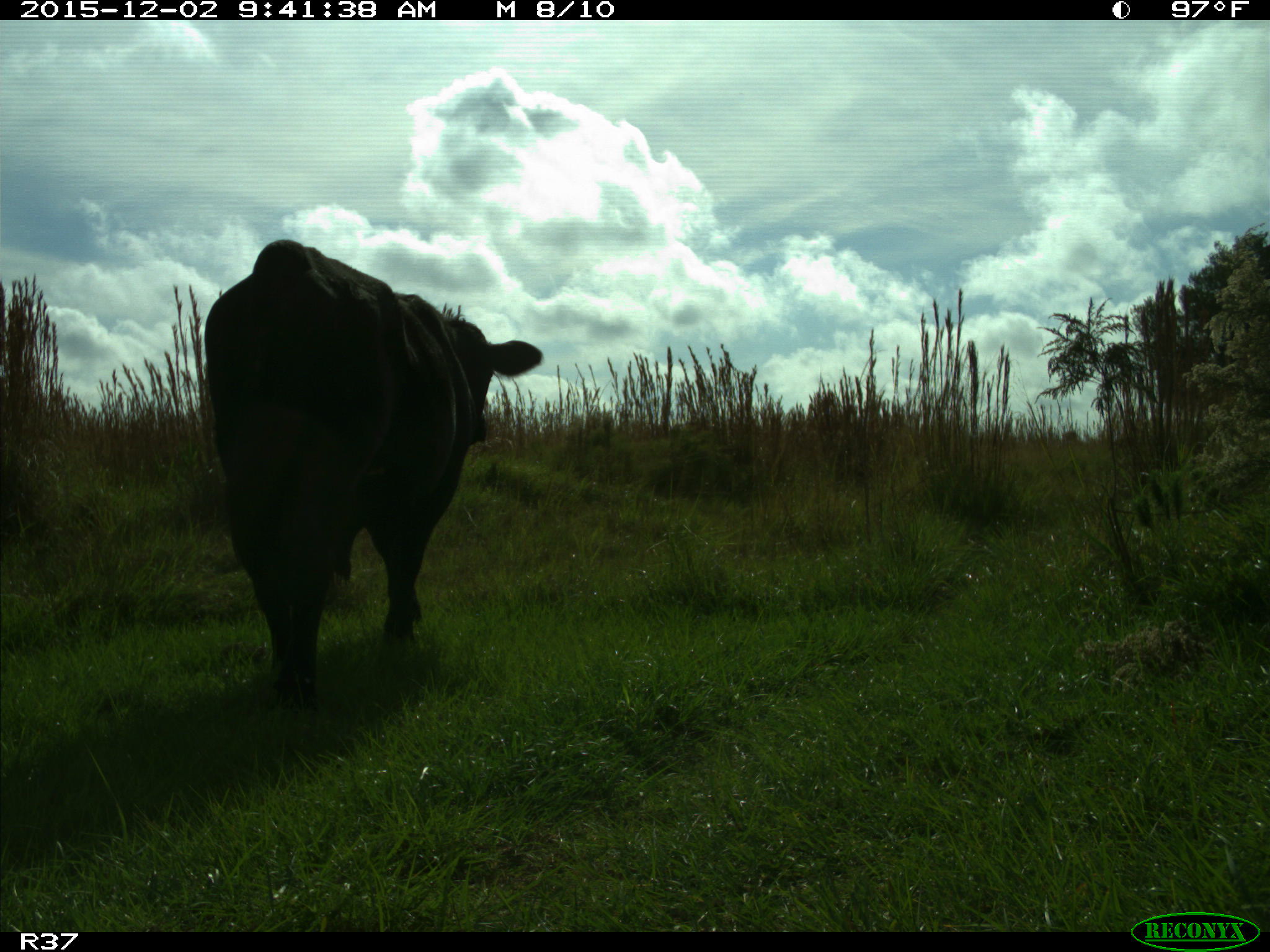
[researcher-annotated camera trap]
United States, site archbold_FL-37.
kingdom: Animalia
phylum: Chordata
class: Mammalia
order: Artiodactyla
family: Bovidae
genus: Bos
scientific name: Bos taurus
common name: domestic cow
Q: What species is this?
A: Bos taurus (domestic cow).